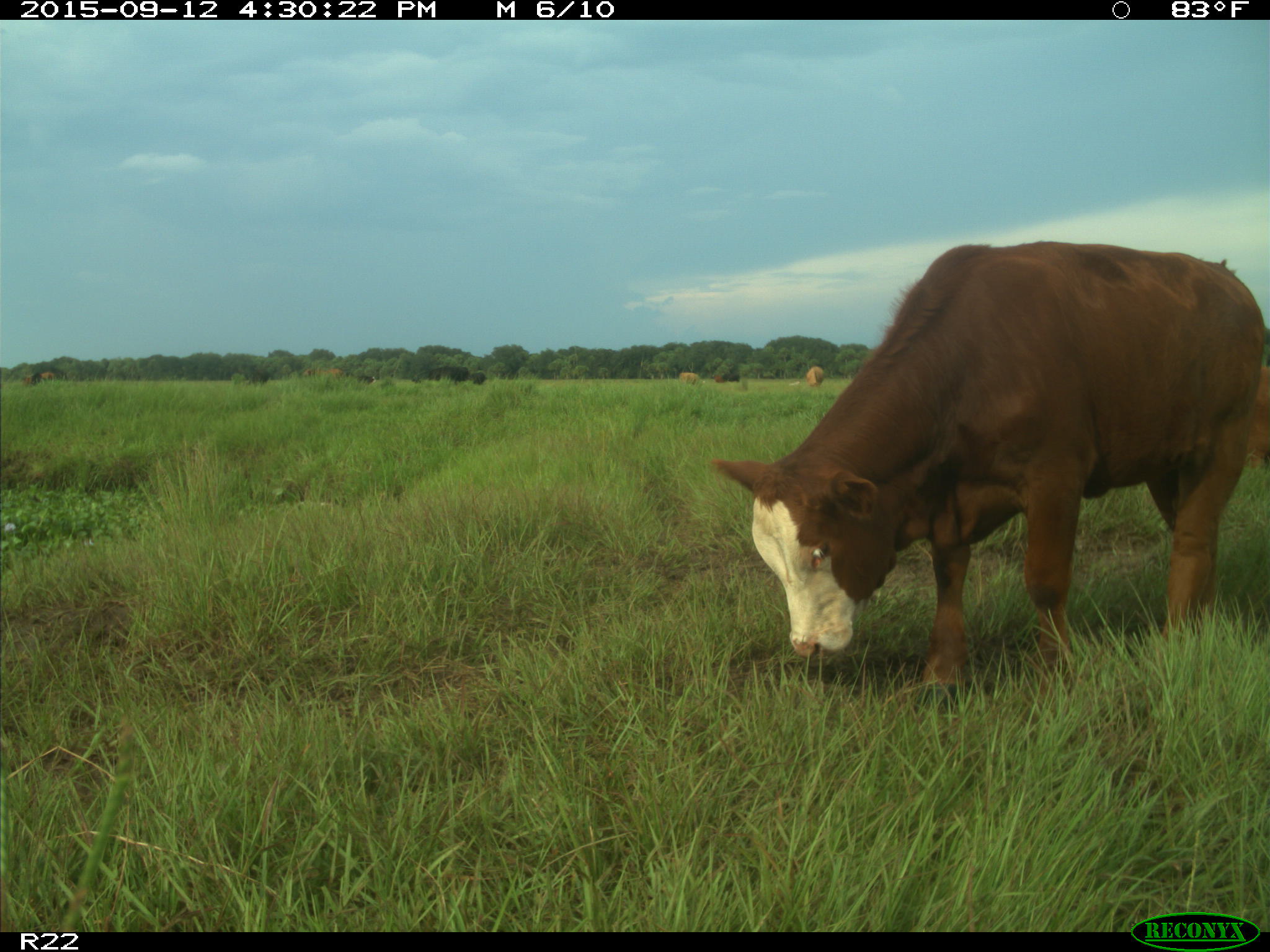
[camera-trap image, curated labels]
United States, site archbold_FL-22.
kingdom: Animalia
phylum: Chordata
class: Mammalia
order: Artiodactyla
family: Bovidae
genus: Bos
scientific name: Bos taurus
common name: domestic cow